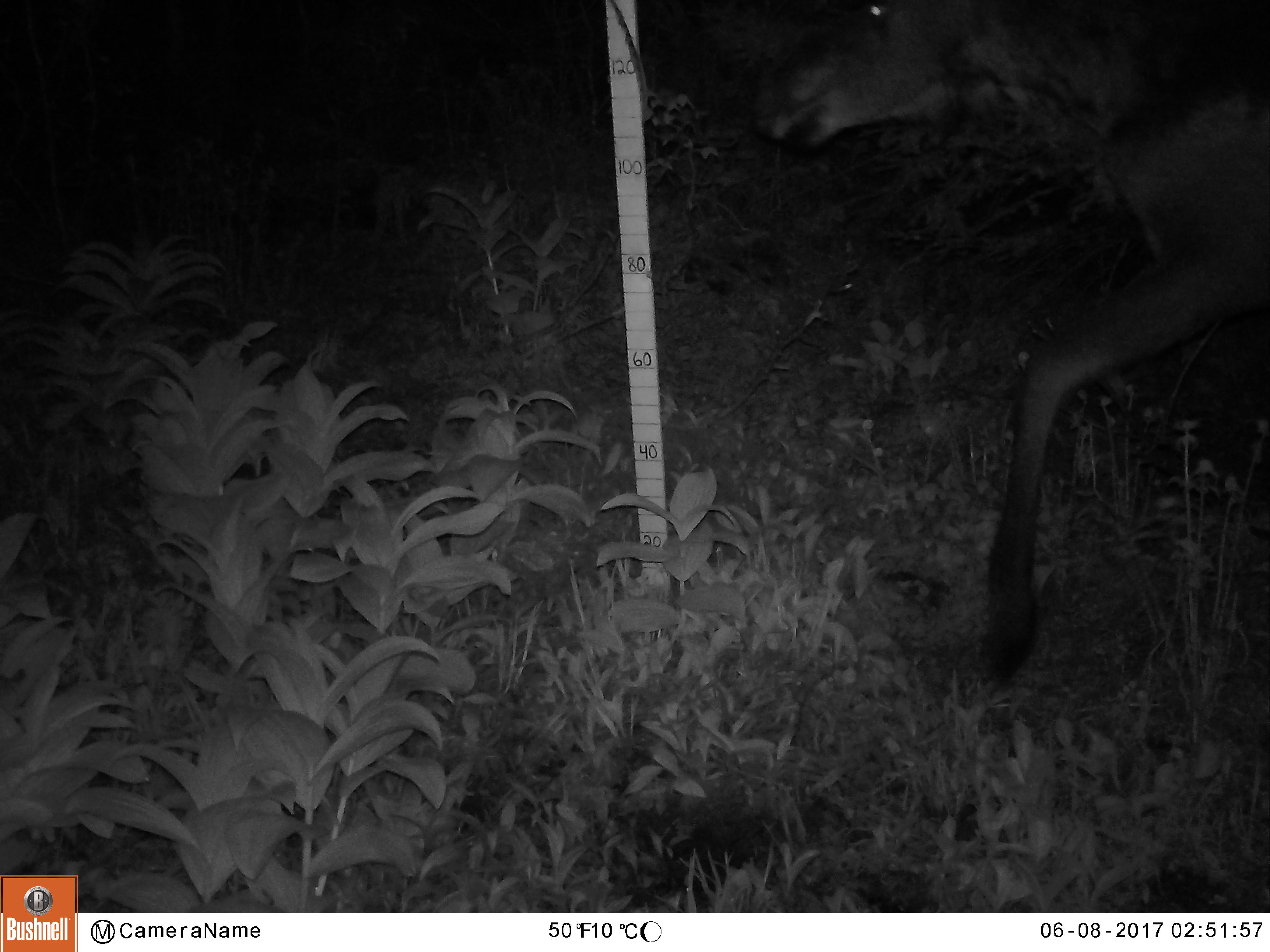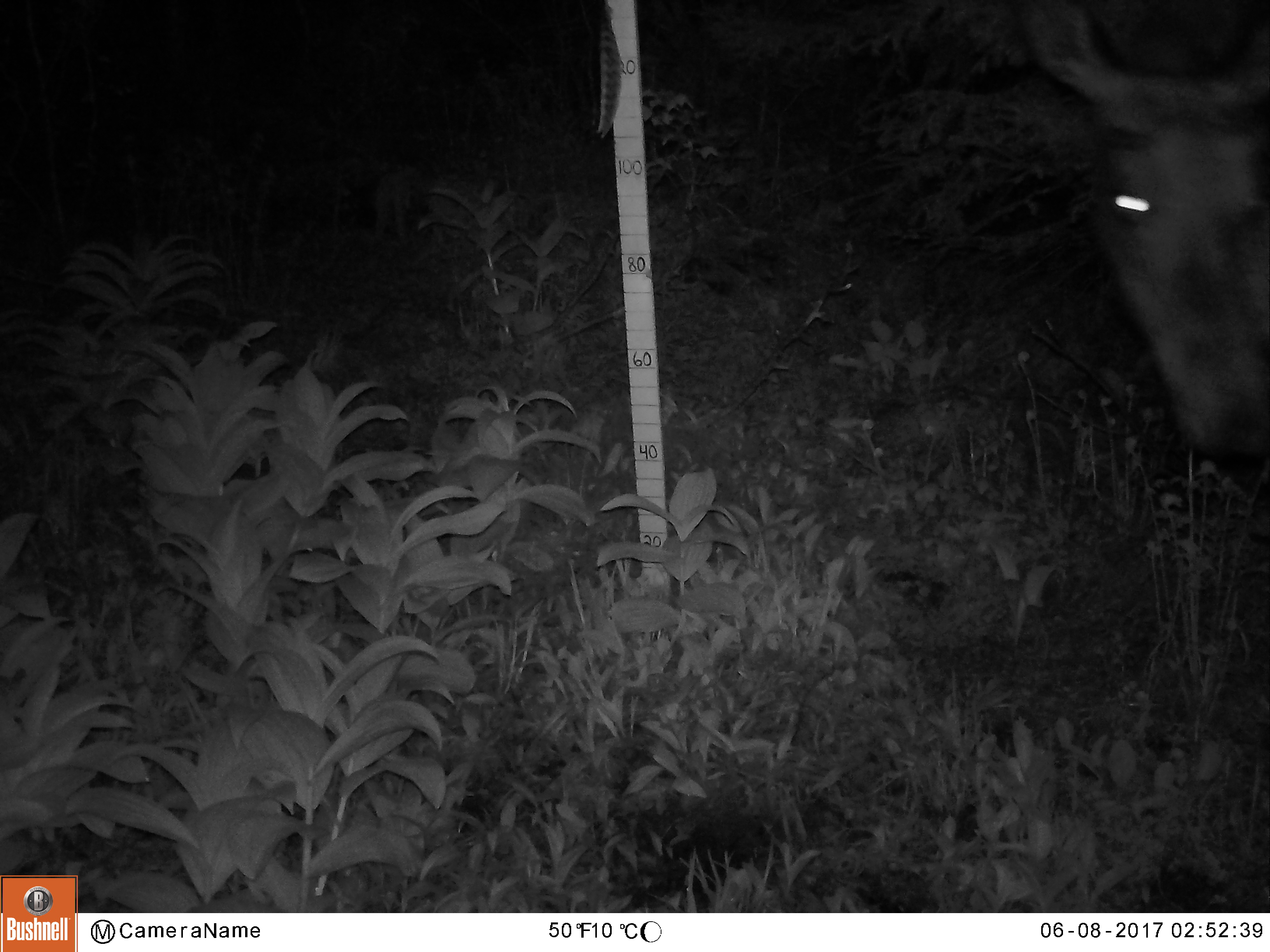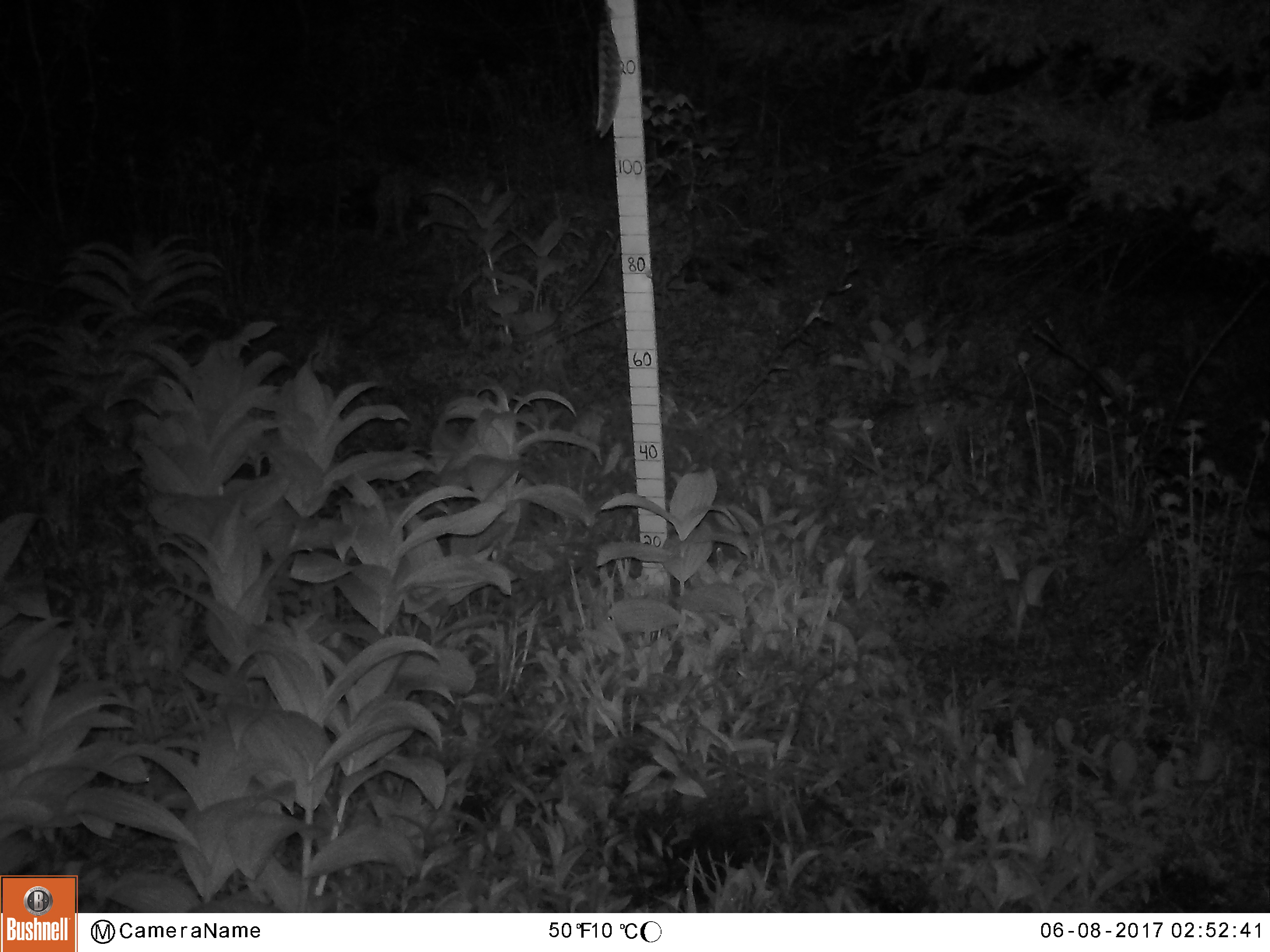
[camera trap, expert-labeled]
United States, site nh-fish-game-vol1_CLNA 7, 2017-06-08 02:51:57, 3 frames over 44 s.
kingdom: Animalia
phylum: Chordata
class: Mammalia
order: Artiodactyla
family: Cervidae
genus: Alces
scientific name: Alces alces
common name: moose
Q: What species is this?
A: Moose (Alces alces).